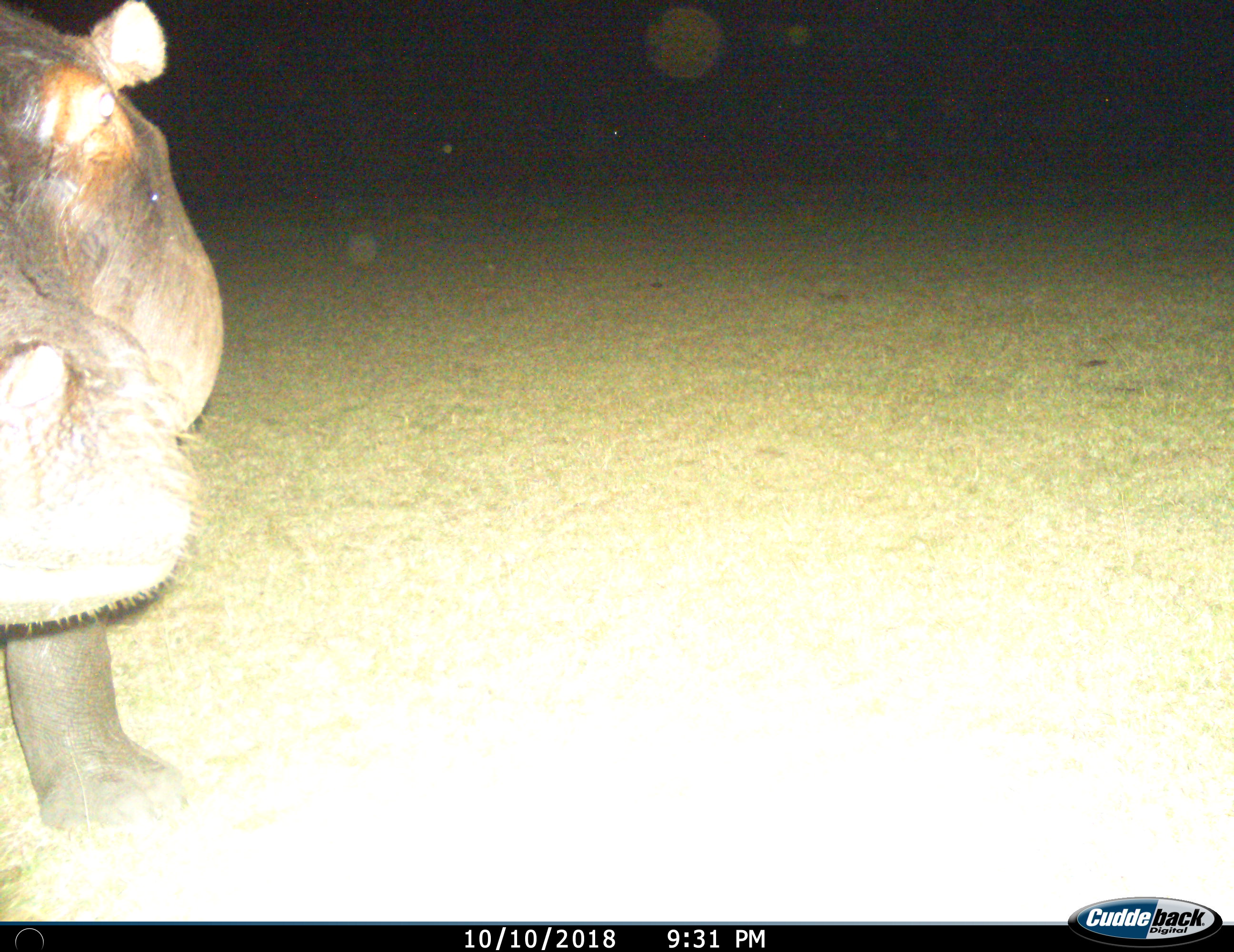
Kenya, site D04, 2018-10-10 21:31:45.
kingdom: Animalia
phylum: Chordata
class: Mammalia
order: Artiodactyla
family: Hippopotamidae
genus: Hippopotamus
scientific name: Hippopotamus amphibius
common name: hippopotamus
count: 1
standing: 100%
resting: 0%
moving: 0%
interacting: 0%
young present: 0%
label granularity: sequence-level